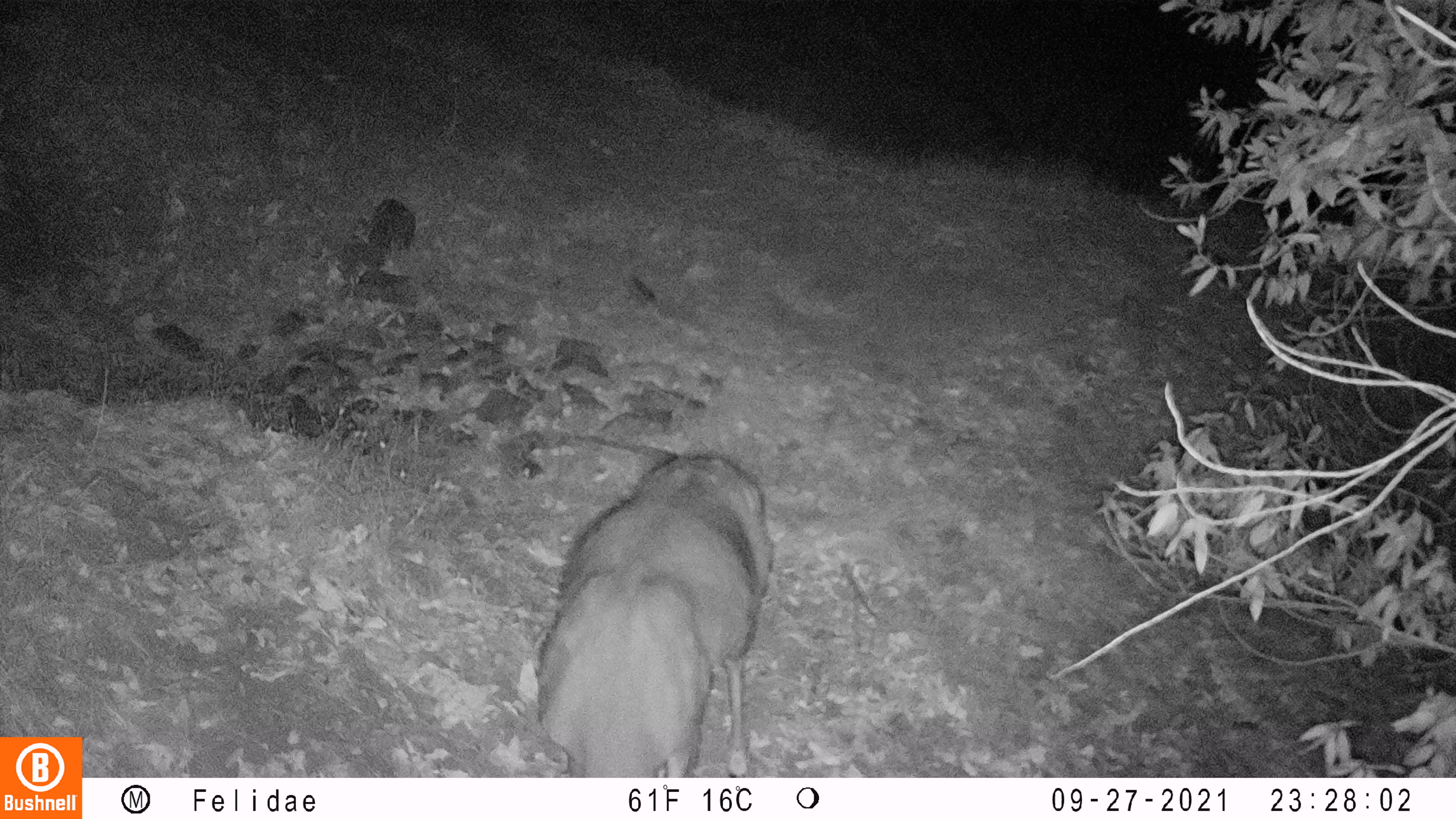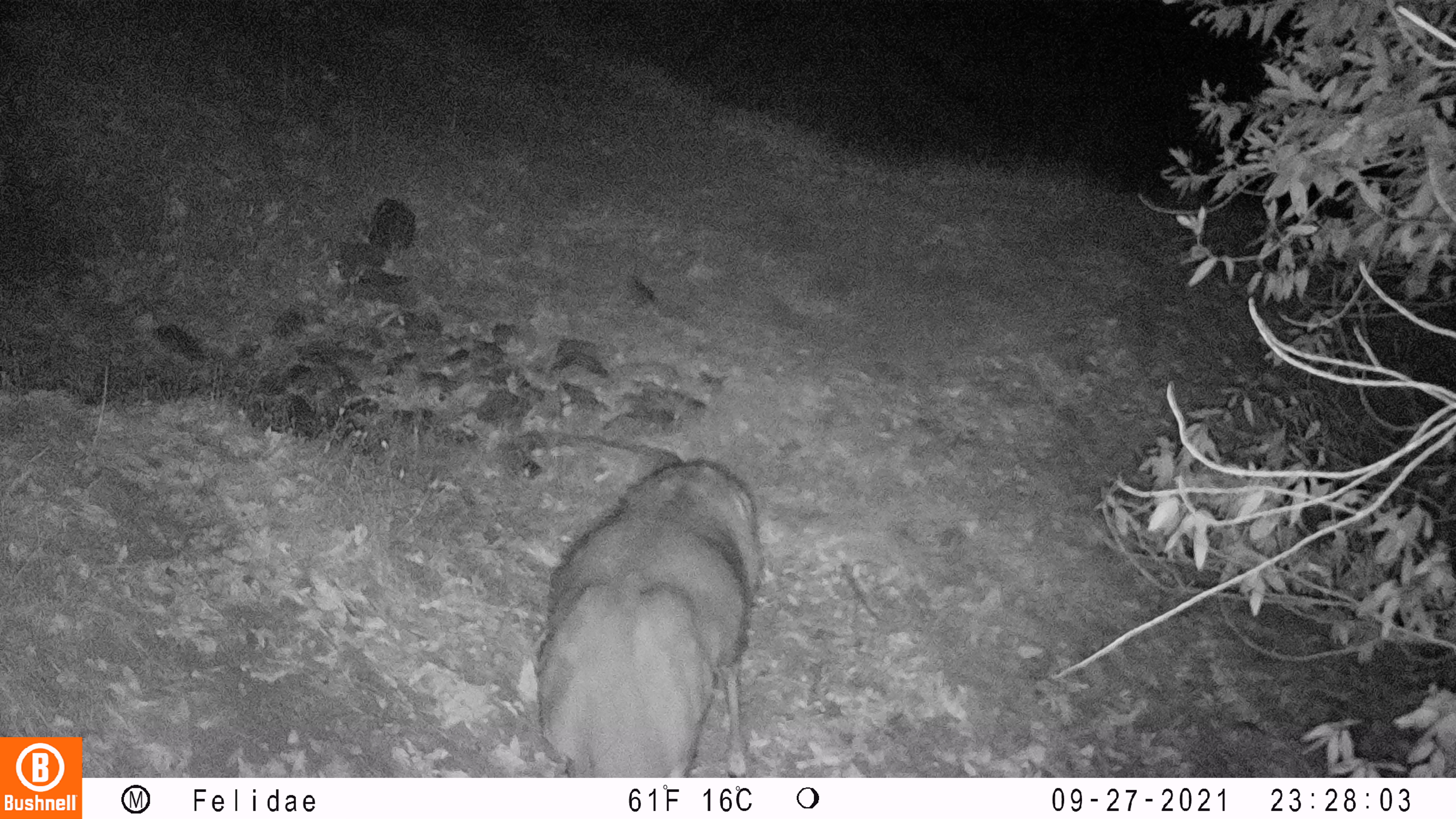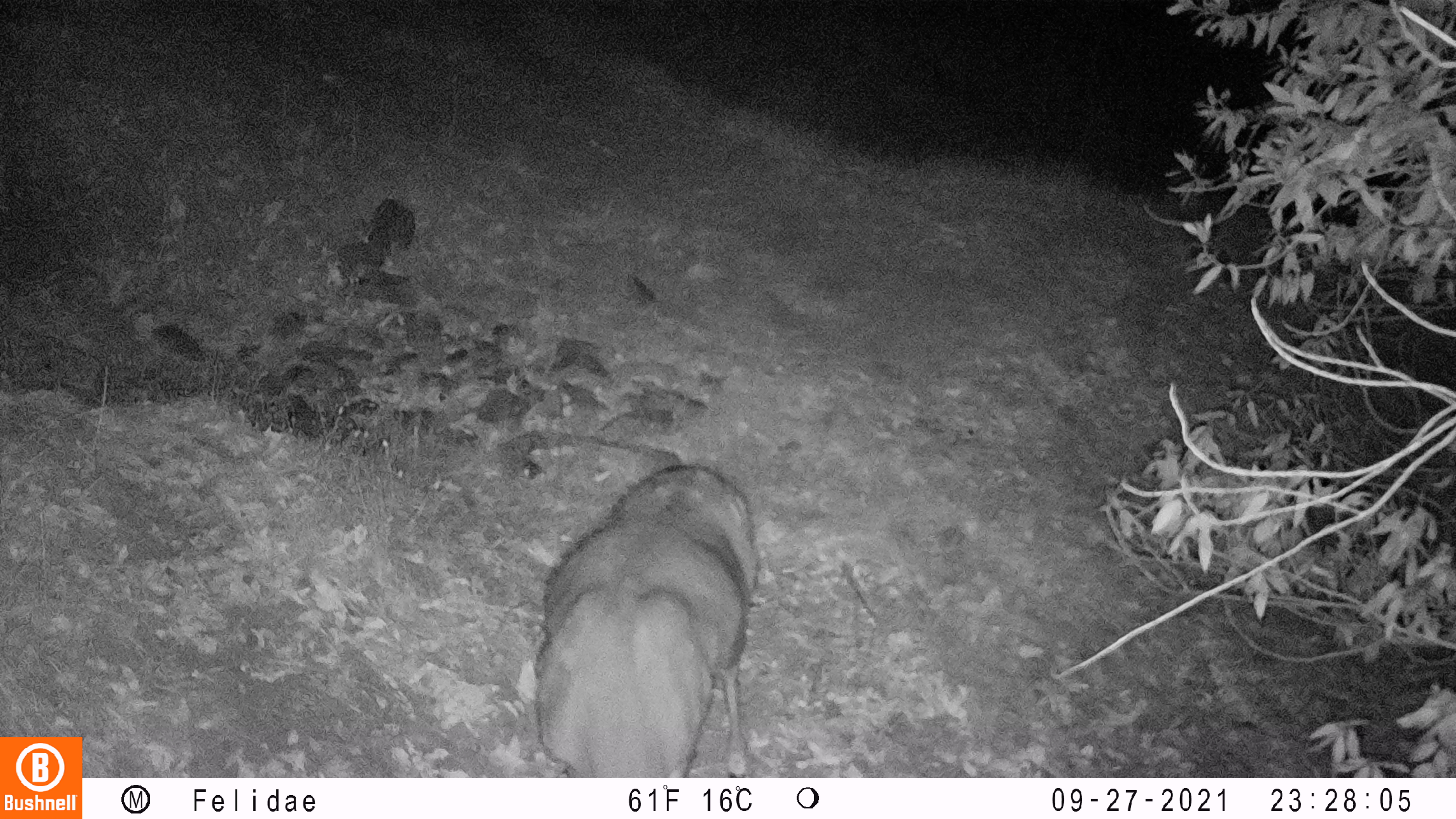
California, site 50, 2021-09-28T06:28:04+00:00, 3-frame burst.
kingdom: Animalia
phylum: Chordata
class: Mammalia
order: Artiodactyla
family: Cervidae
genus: Odocoileus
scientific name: Odocoileus hemionus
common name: mule deer